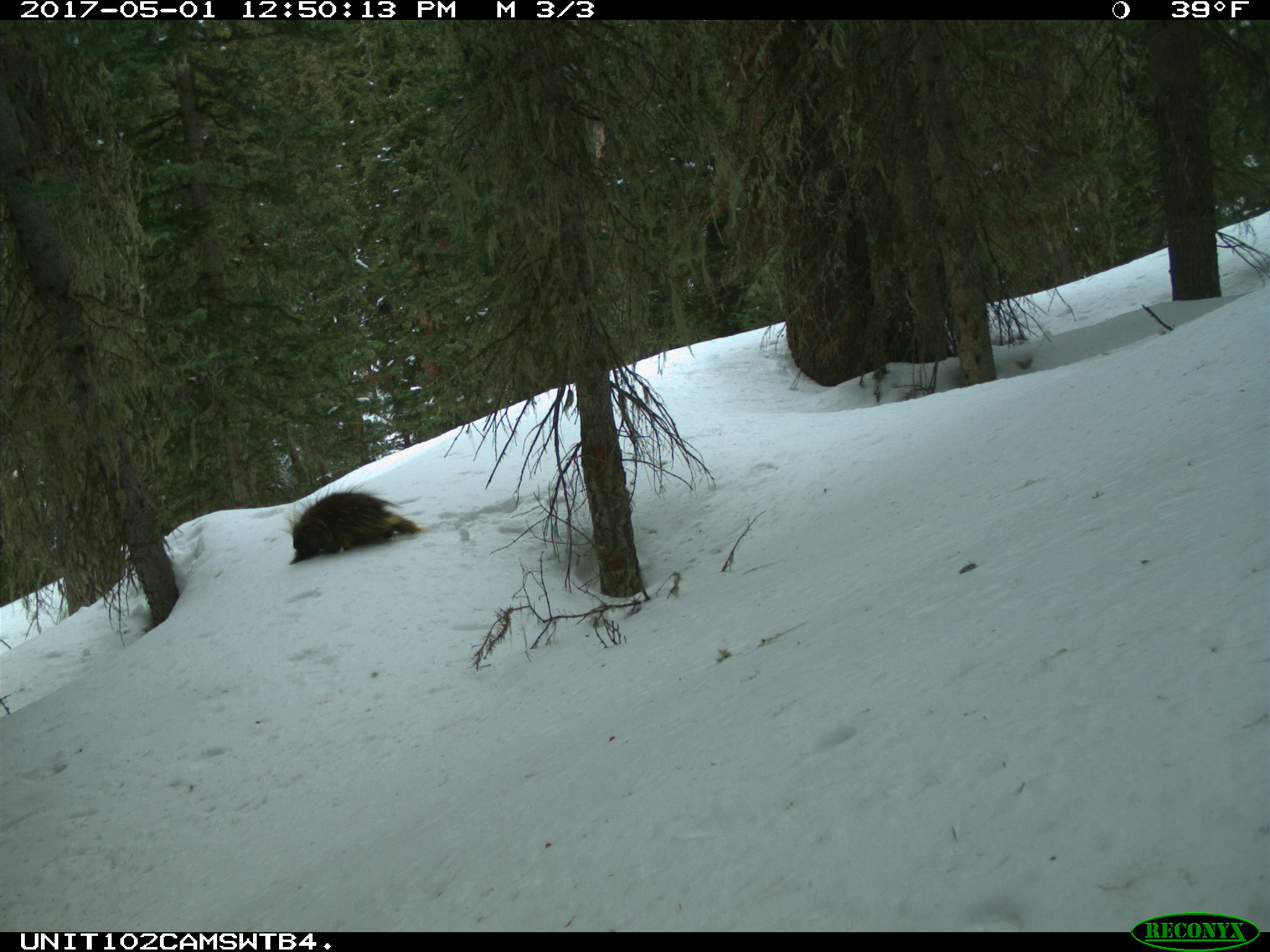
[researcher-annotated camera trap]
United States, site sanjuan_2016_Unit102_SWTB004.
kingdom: Animalia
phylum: Chordata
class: Mammalia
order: Rodentia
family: Erethizontidae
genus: Erethizon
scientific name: Erethizon dorsatum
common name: north american porcupine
Erethizon dorsatum (north american porcupine).